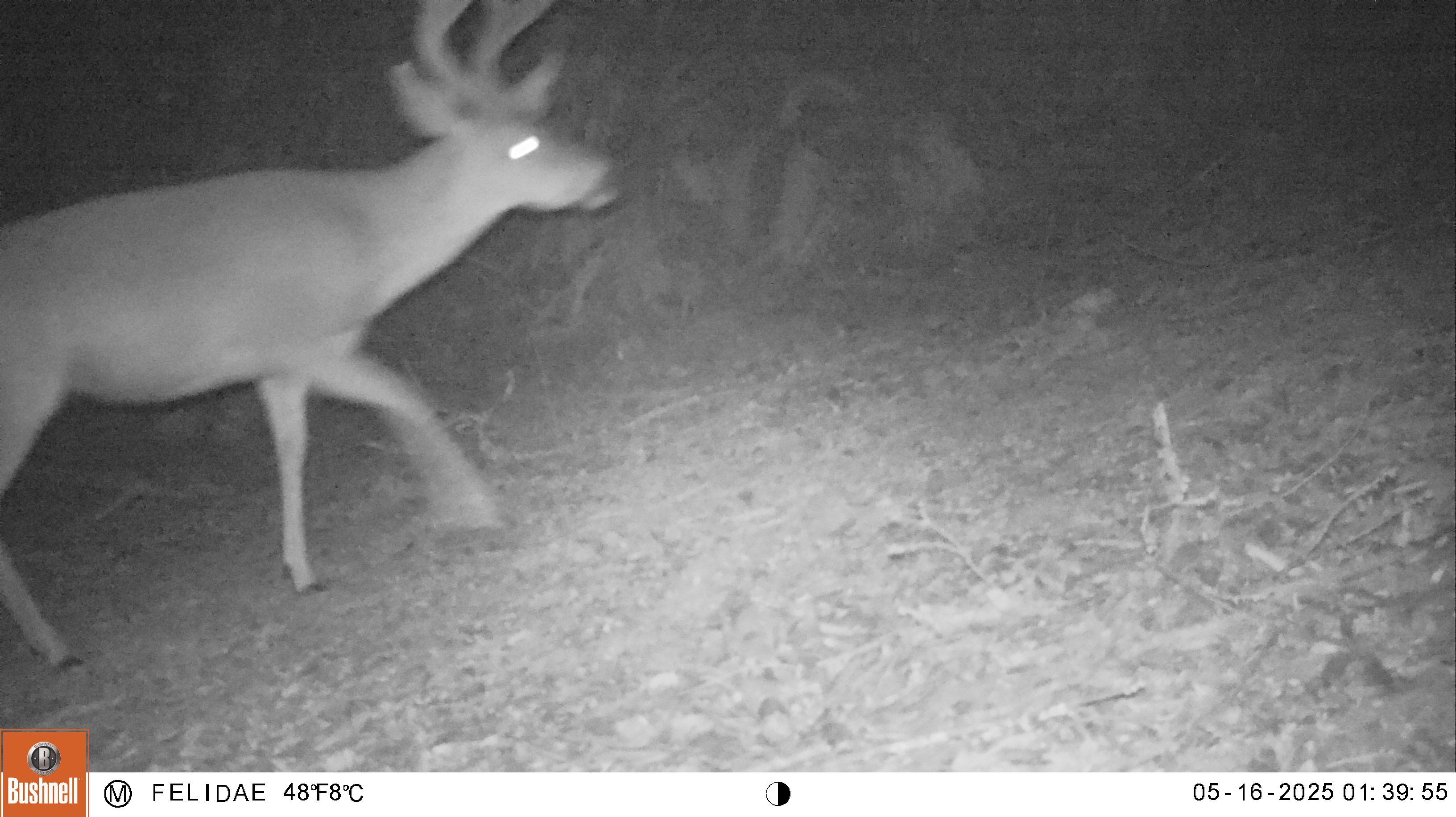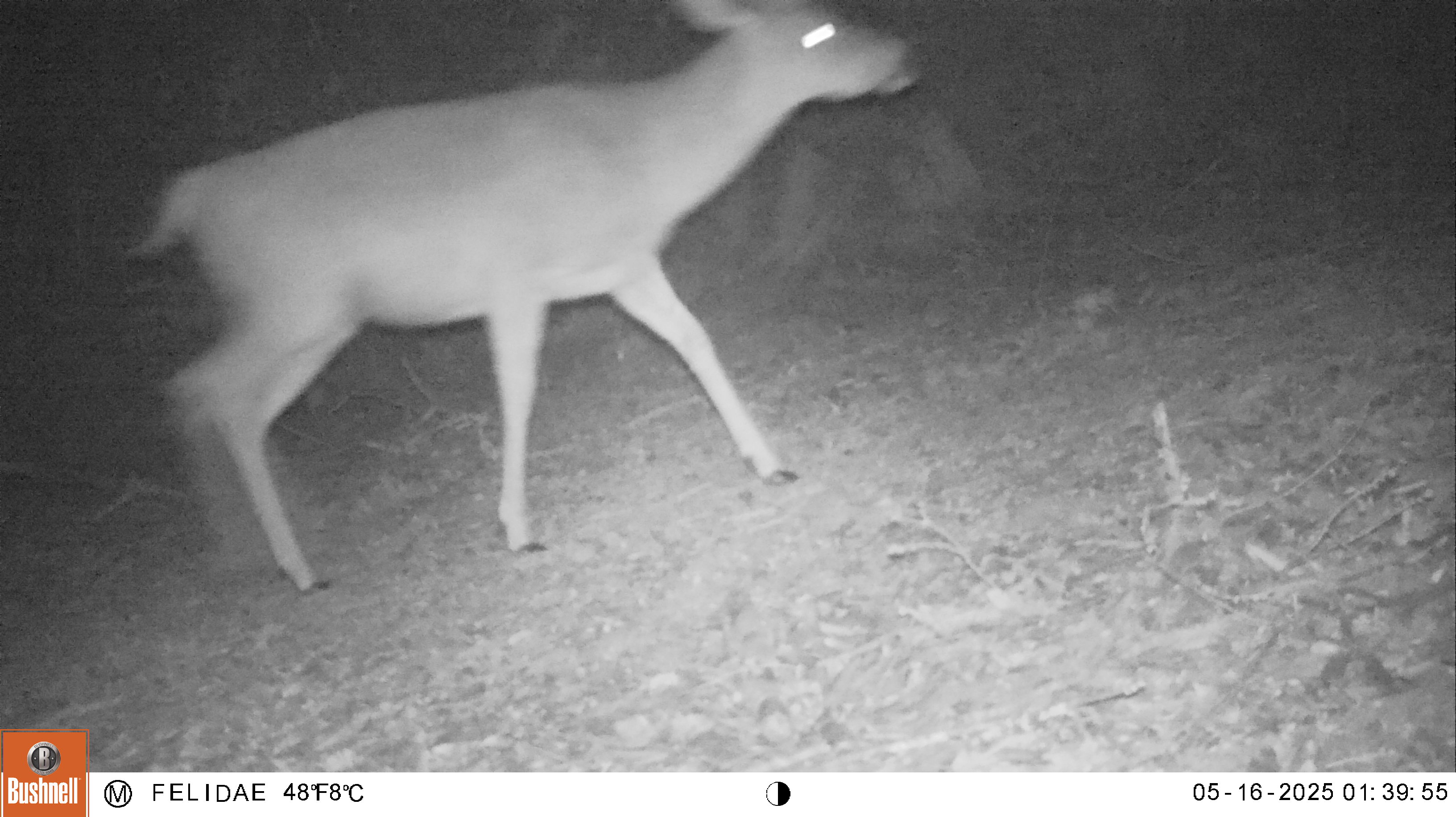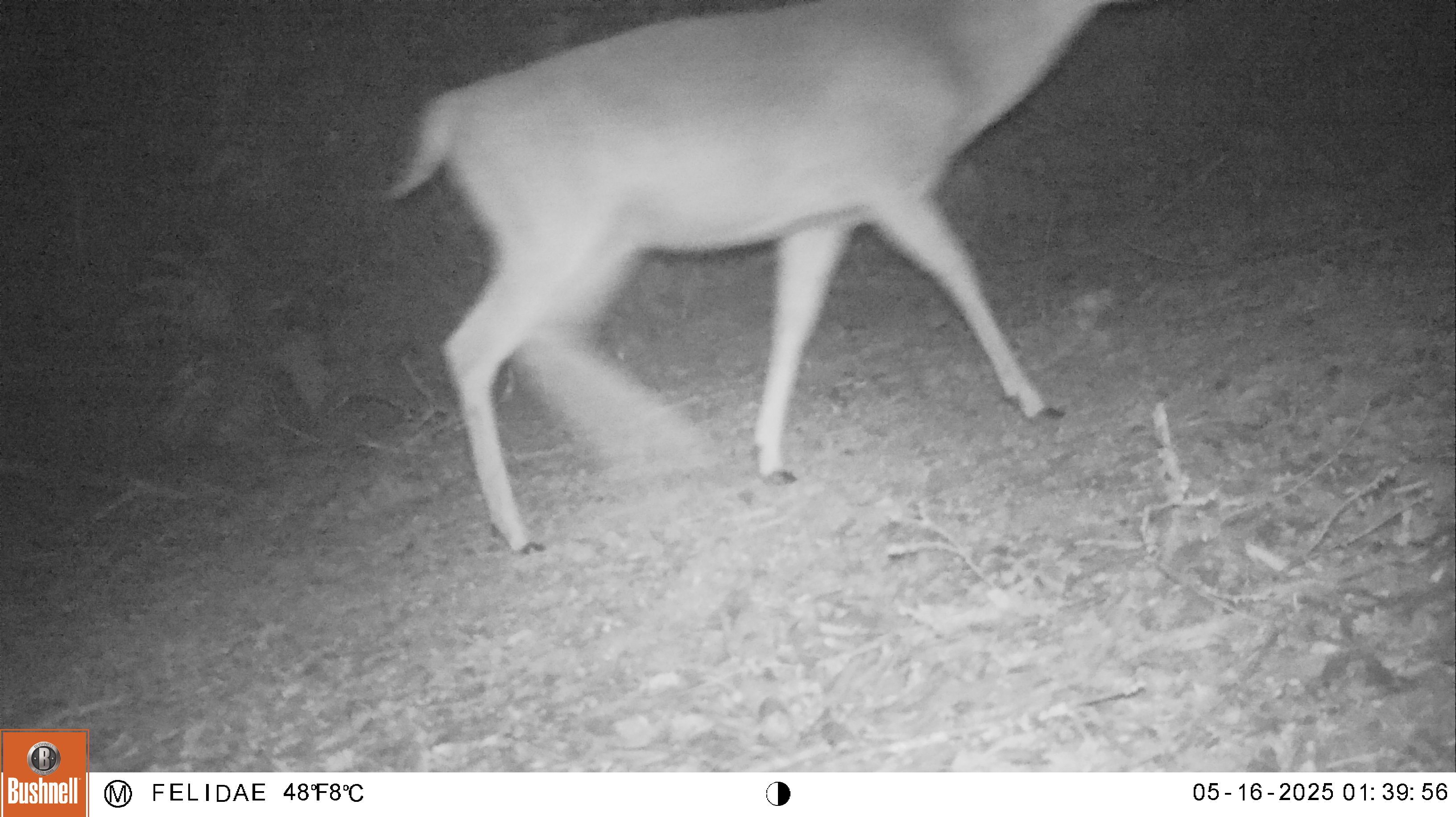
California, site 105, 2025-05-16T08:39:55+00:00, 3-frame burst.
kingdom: Animalia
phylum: Chordata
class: Mammalia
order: Artiodactyla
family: Cervidae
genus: Odocoileus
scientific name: Odocoileus hemionus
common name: mule deer